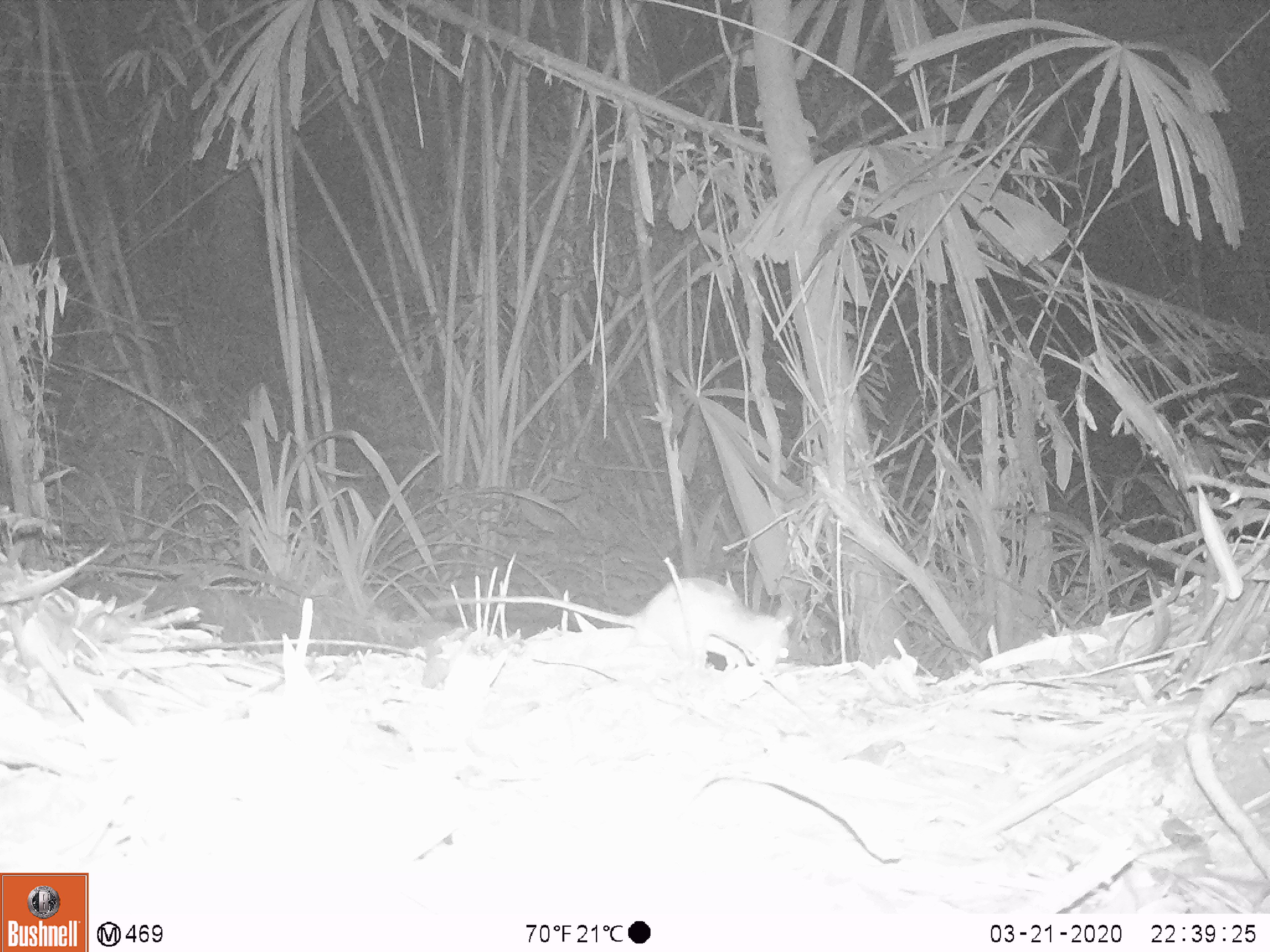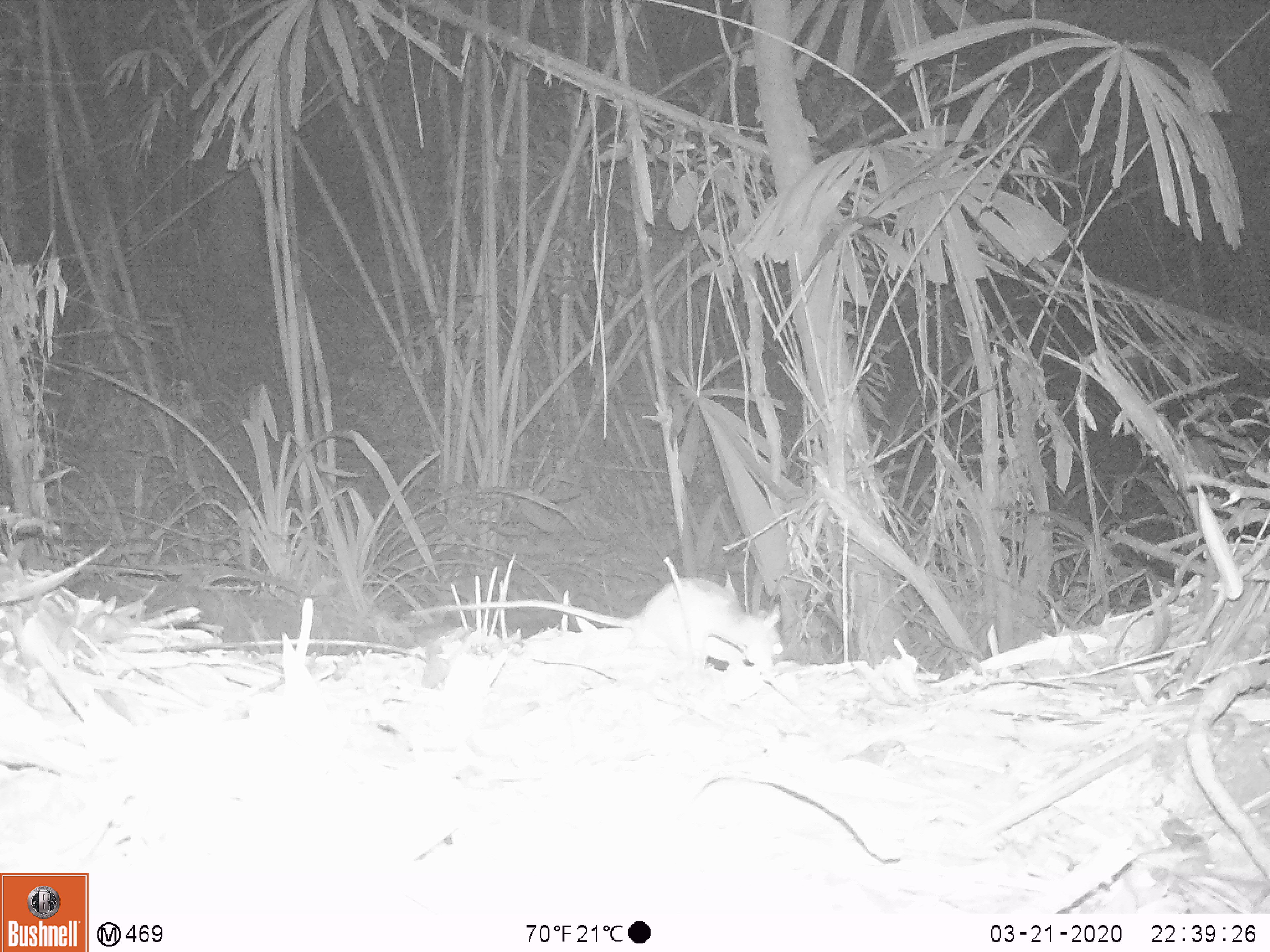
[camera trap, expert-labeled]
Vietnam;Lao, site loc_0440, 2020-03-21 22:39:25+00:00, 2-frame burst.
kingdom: Animalia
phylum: Chordata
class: Mammalia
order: Rodentia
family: Muridae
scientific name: Muridae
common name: old-world mice and rats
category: unidentified murid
Unidentified murid (old-world mice and rats) (Muridae). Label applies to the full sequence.